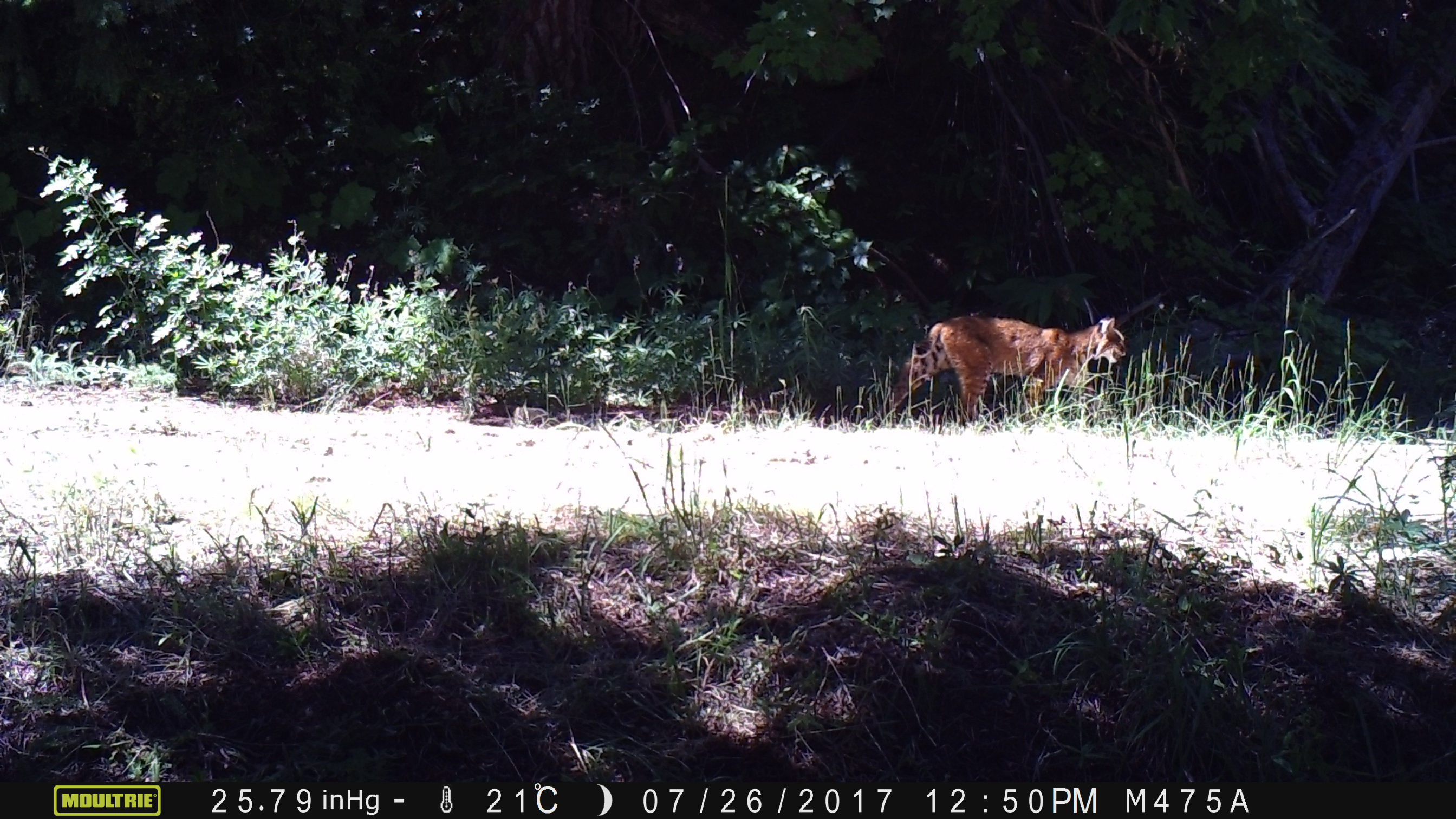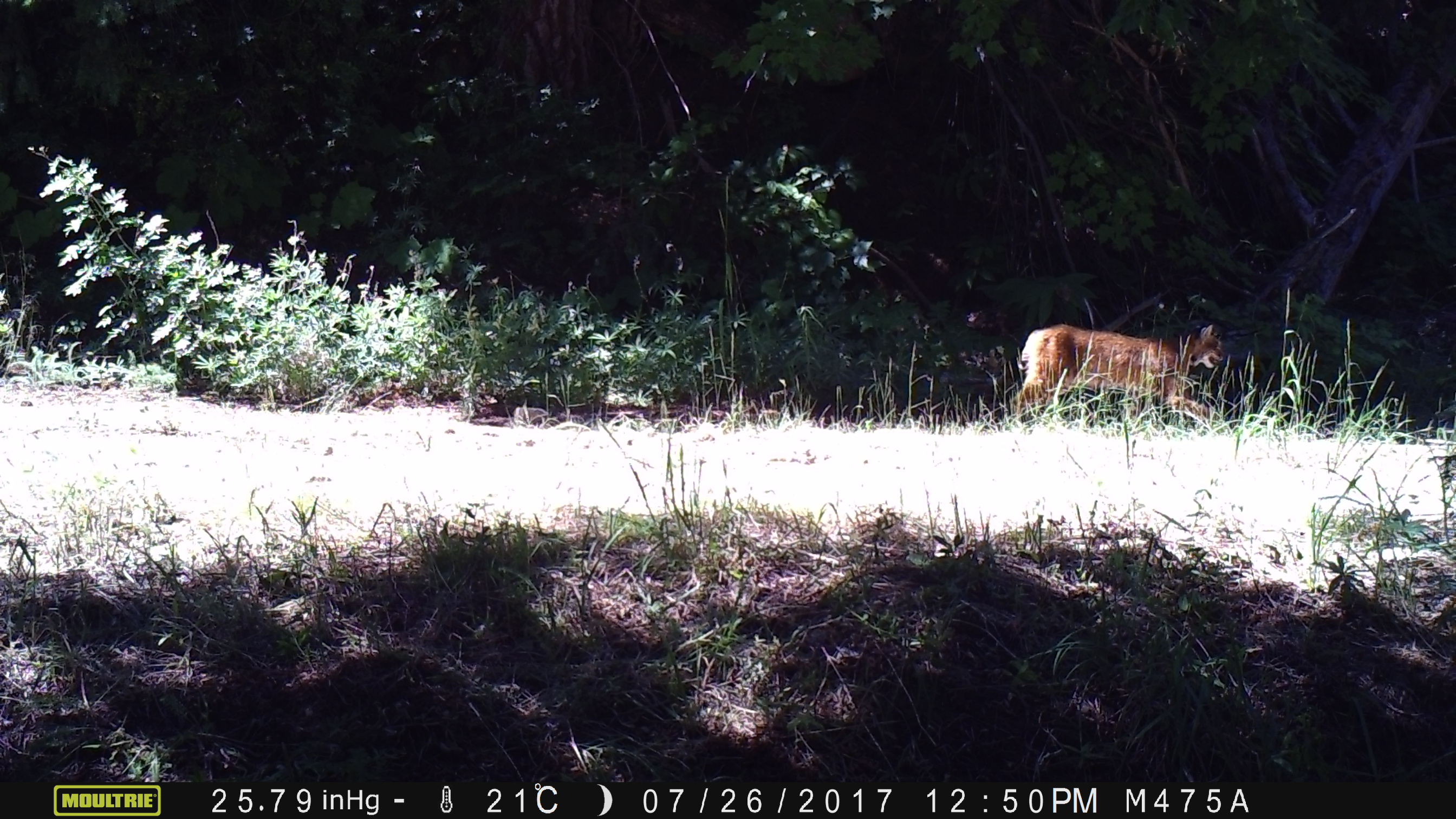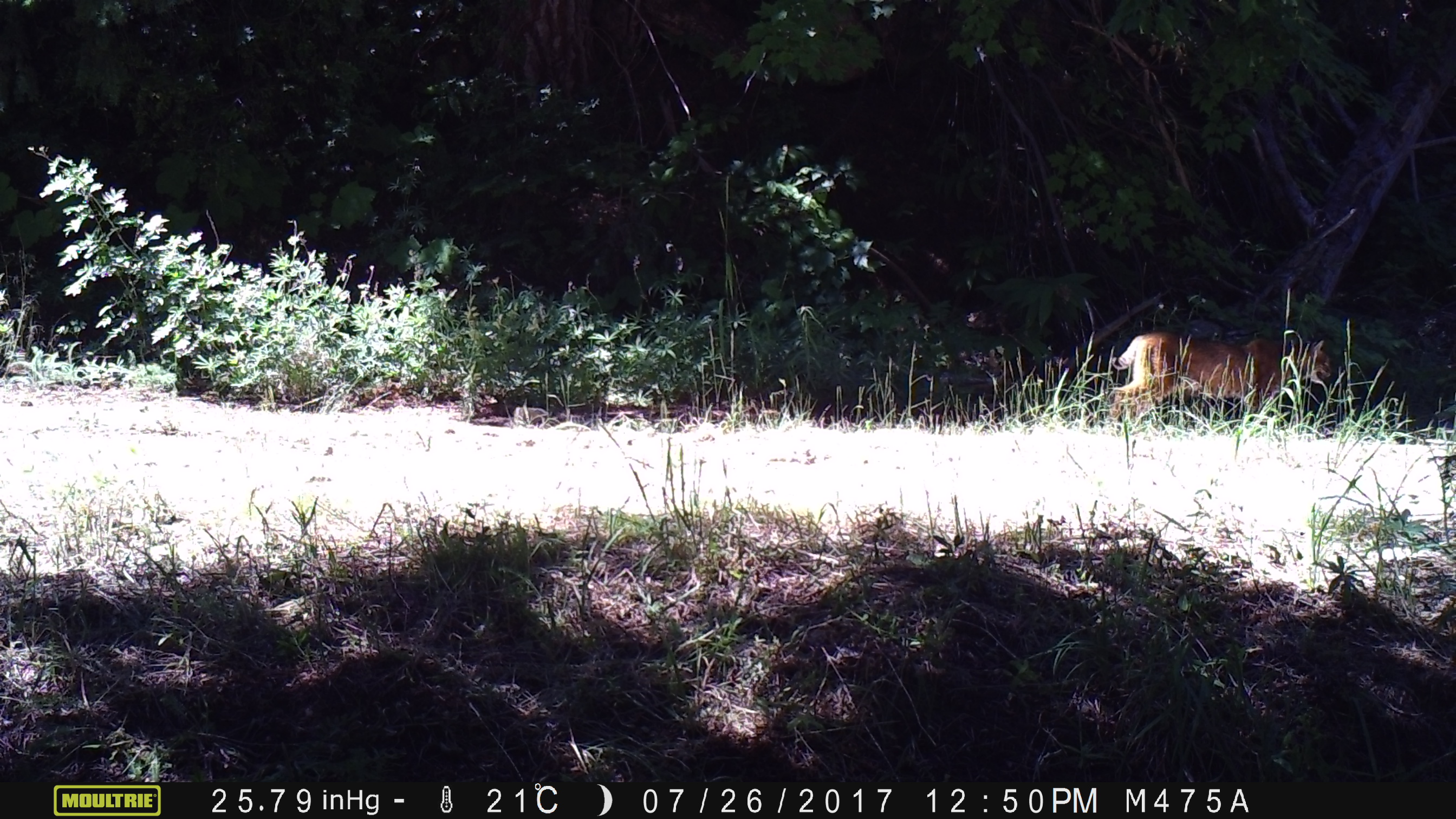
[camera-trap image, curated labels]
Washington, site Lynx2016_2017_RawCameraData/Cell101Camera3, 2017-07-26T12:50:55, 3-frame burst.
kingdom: Animalia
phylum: Chordata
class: Mammalia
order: Carnivora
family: Felidae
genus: Lynx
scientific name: Lynx rufus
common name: bobcat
Lynx rufus (bobcat). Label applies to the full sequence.